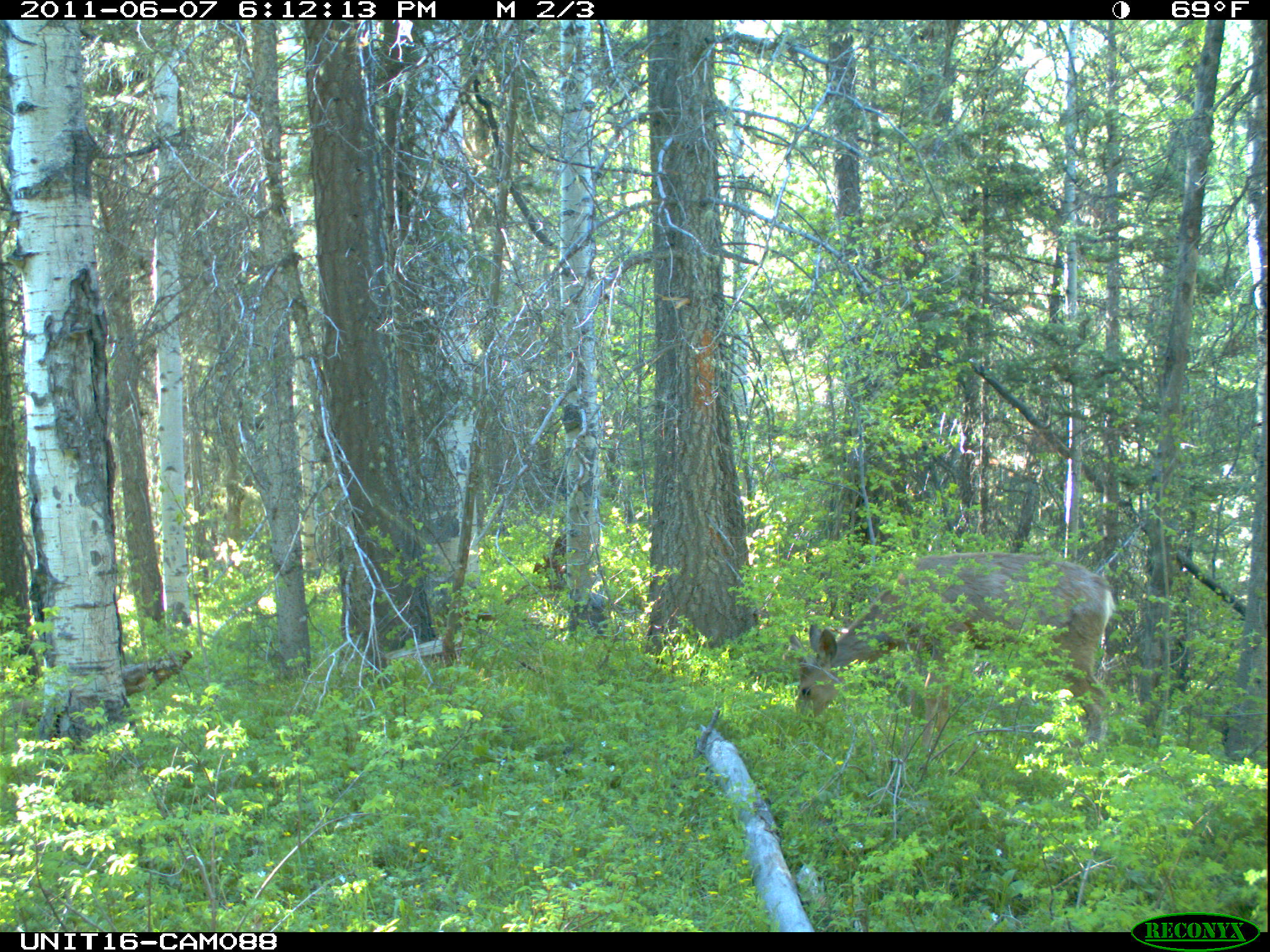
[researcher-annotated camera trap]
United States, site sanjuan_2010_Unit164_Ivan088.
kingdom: Animalia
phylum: Chordata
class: Mammalia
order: Artiodactyla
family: Cervidae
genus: Odocoileus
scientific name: Odocoileus hemionus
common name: mule deer